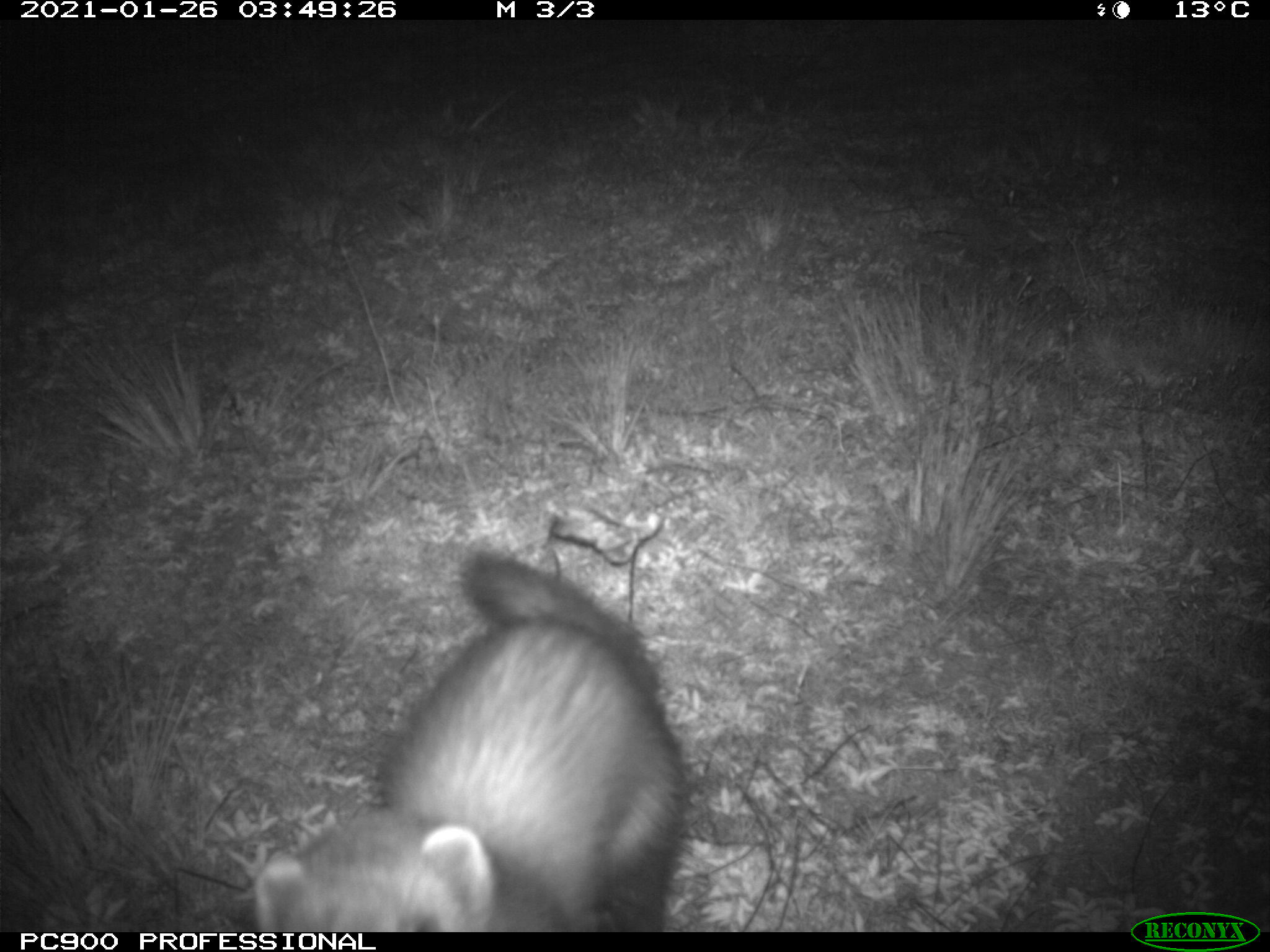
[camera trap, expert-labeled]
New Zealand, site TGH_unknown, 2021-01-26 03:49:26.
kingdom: Animalia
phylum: Chordata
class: Mammalia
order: Carnivora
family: Mustelidae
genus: Mustela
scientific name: Mustela furo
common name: ferret